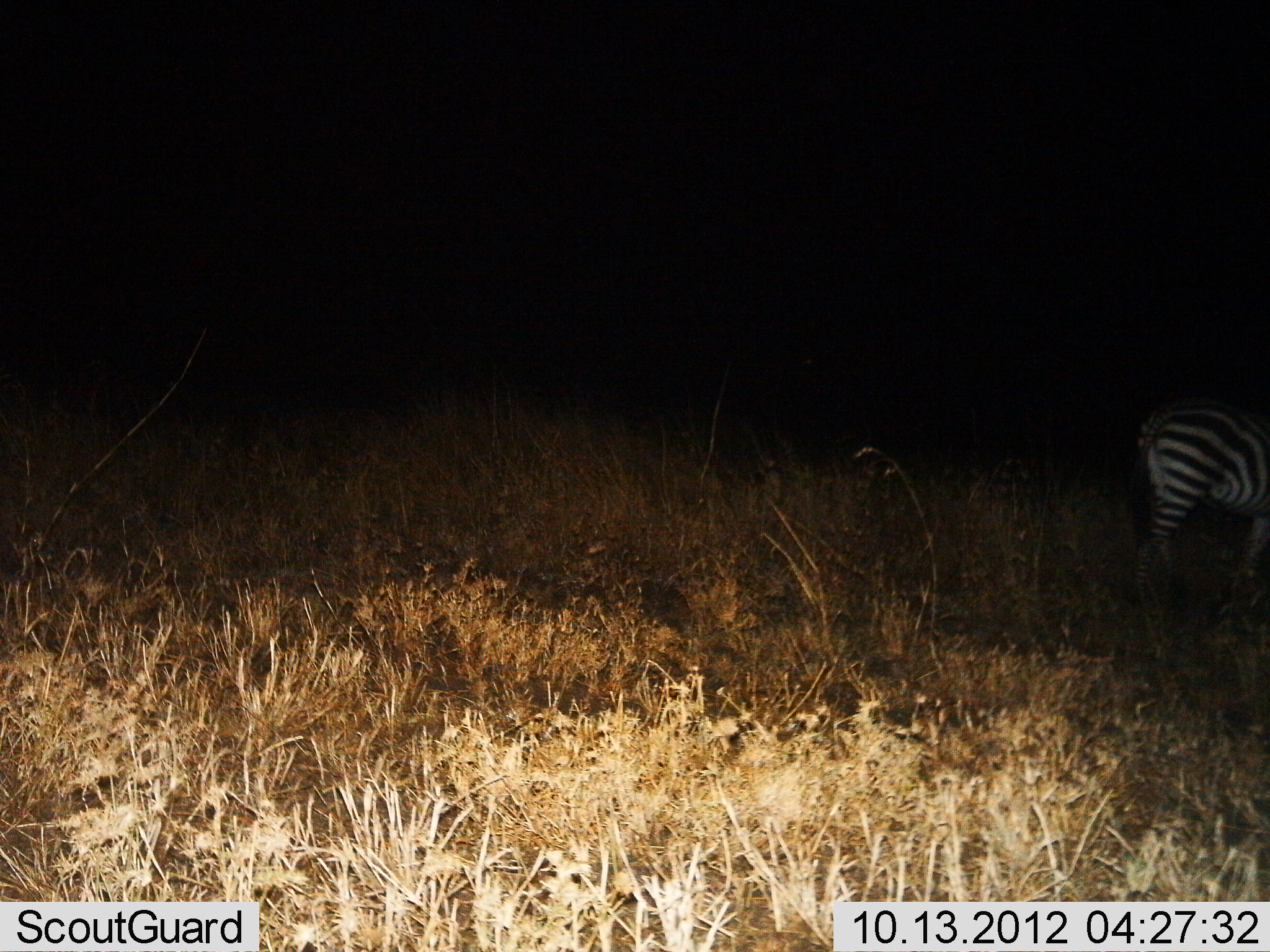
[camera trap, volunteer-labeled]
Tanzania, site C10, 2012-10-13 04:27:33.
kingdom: Animalia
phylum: Chordata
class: Mammalia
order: Perissodactyla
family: Equidae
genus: Equus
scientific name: Equus quagga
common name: plains zebra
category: zebra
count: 1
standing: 80%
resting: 0%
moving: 20%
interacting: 0%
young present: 0%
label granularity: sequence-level